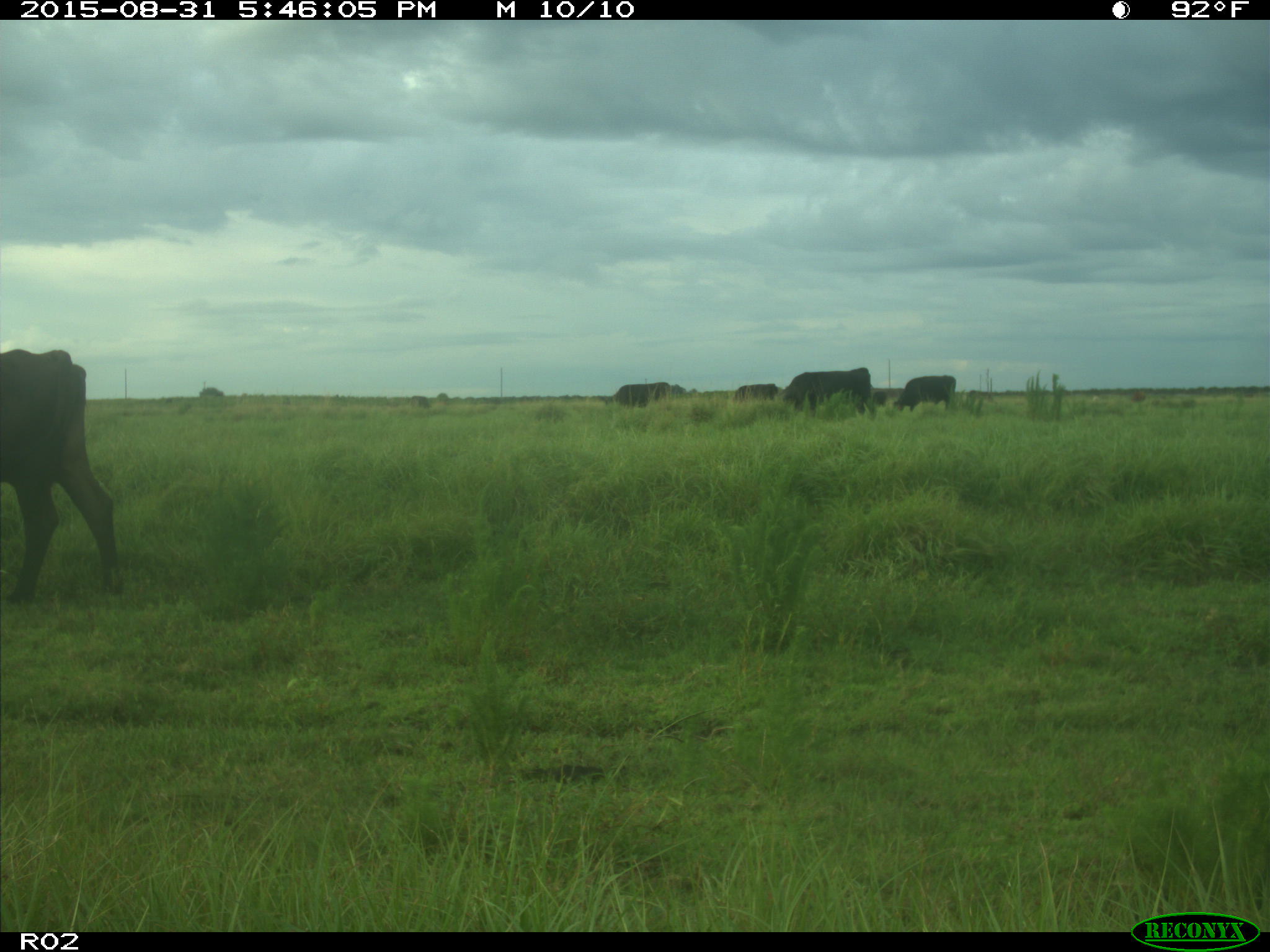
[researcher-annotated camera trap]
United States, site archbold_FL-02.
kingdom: Animalia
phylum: Chordata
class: Mammalia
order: Artiodactyla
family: Bovidae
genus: Bos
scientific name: Bos taurus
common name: domestic cow